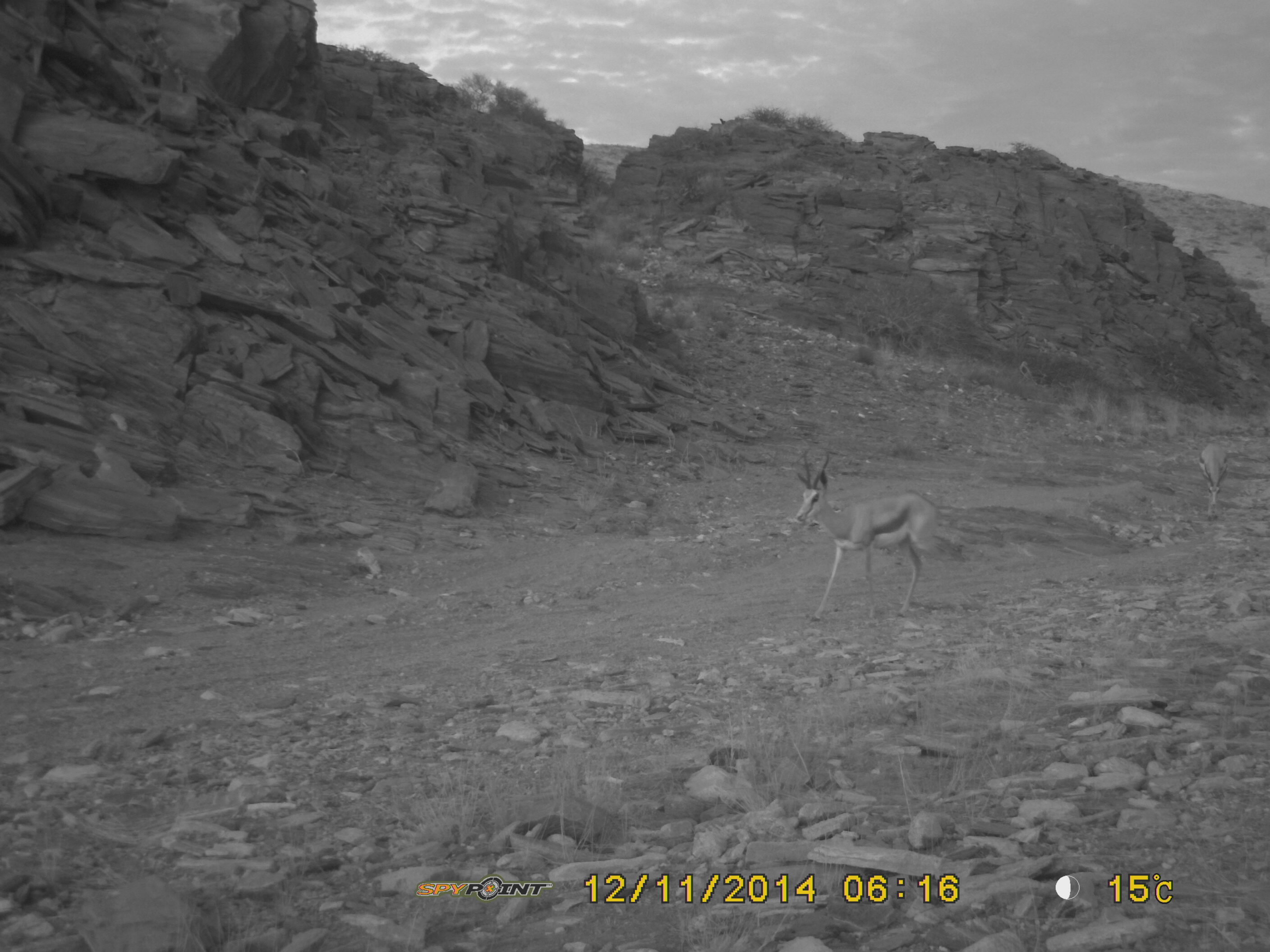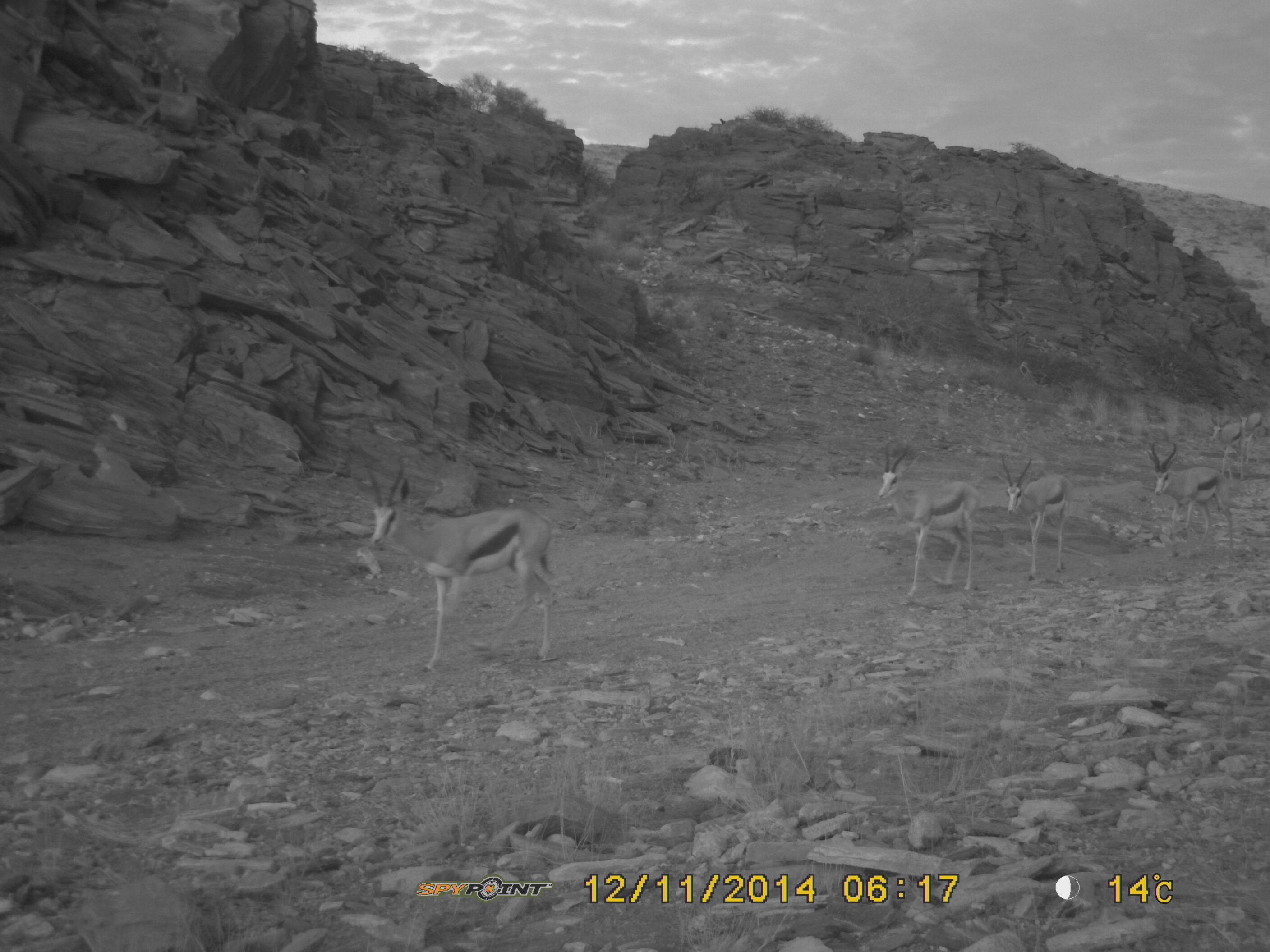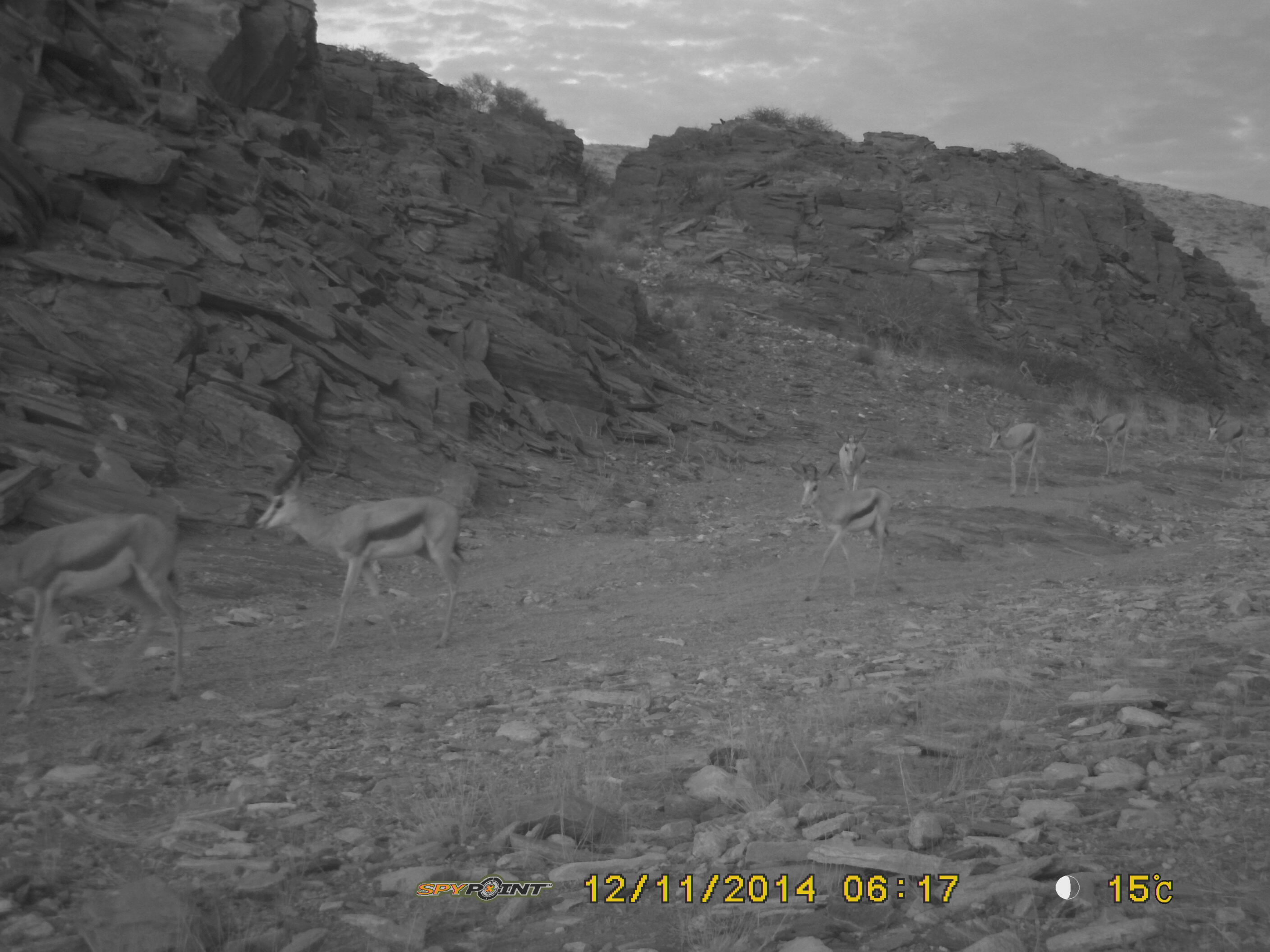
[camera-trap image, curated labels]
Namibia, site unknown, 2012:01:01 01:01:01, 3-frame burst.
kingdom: Animalia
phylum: Chordata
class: Mammalia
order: Artiodactyla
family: Bovidae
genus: Antidorcas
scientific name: Antidorcas marsupialis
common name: springbok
Antidorcas marsupialis (springbok).